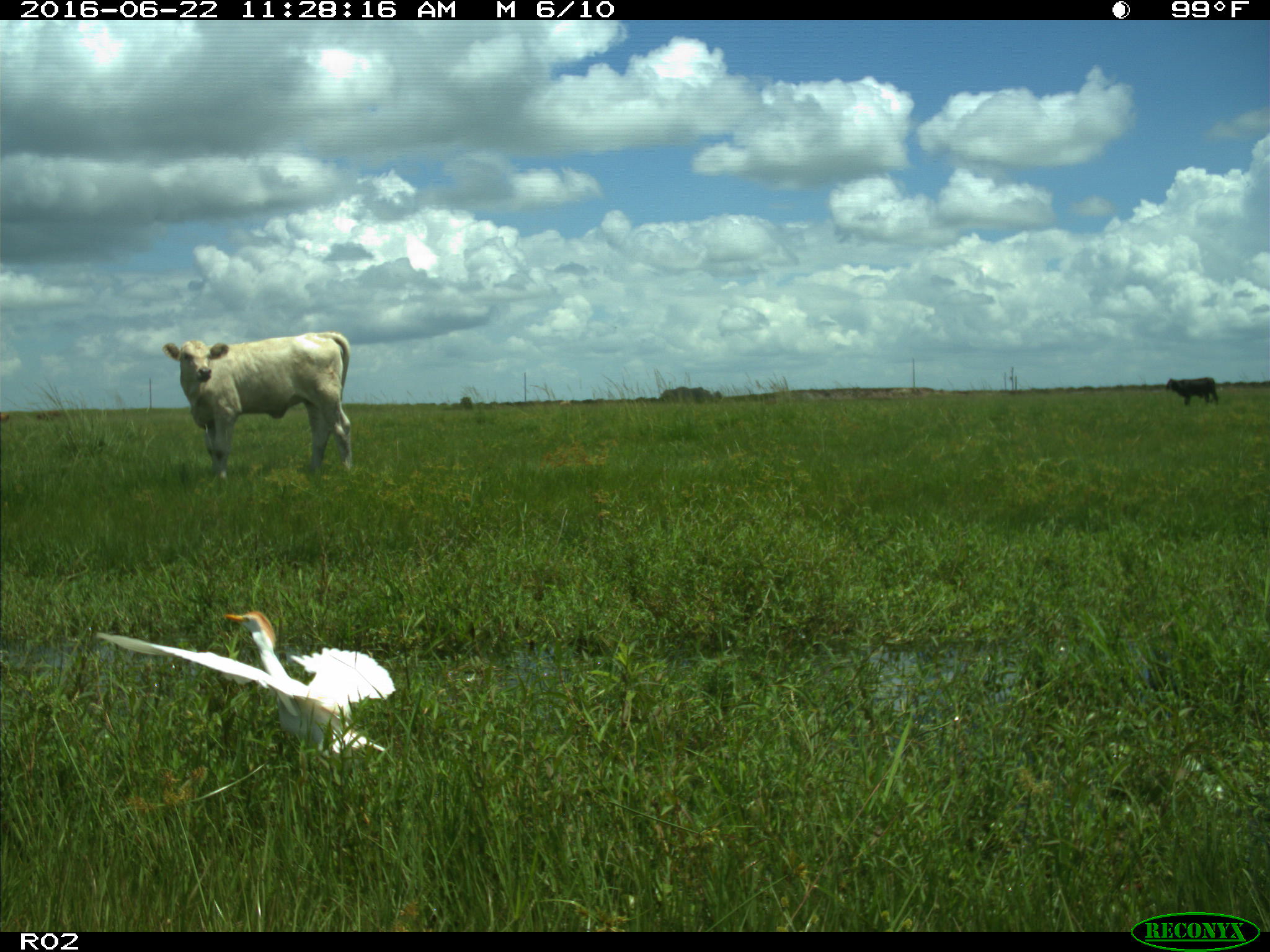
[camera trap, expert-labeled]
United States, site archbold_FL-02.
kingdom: Animalia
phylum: Chordata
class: Mammalia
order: Artiodactyla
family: Bovidae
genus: Bos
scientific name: Bos taurus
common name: domestic cow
Bos taurus (domestic cow).